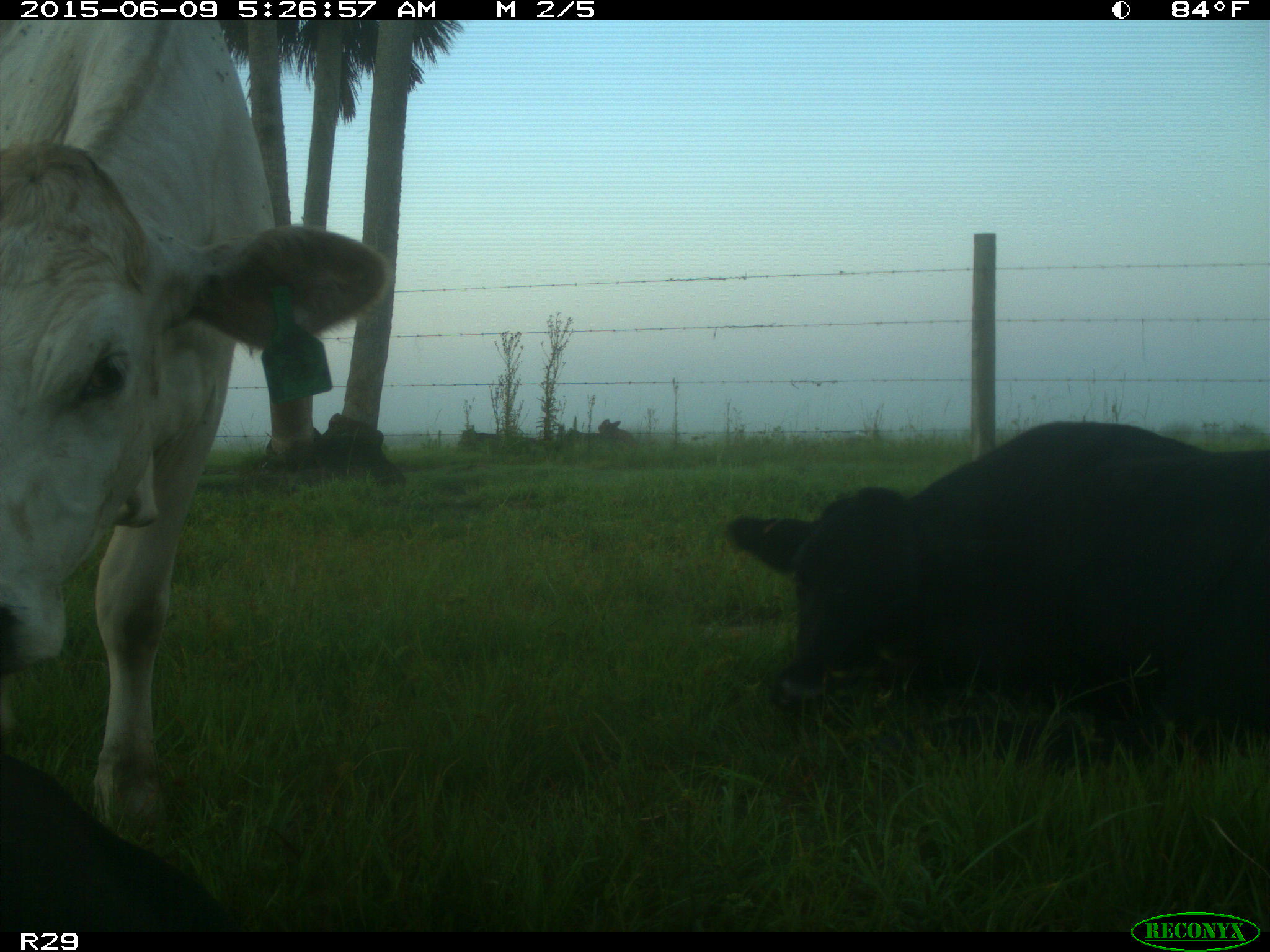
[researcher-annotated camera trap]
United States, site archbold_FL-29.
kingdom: Animalia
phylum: Chordata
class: Mammalia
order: Artiodactyla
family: Bovidae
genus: Bos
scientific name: Bos taurus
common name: domestic cow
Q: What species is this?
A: Bos taurus (domestic cow).